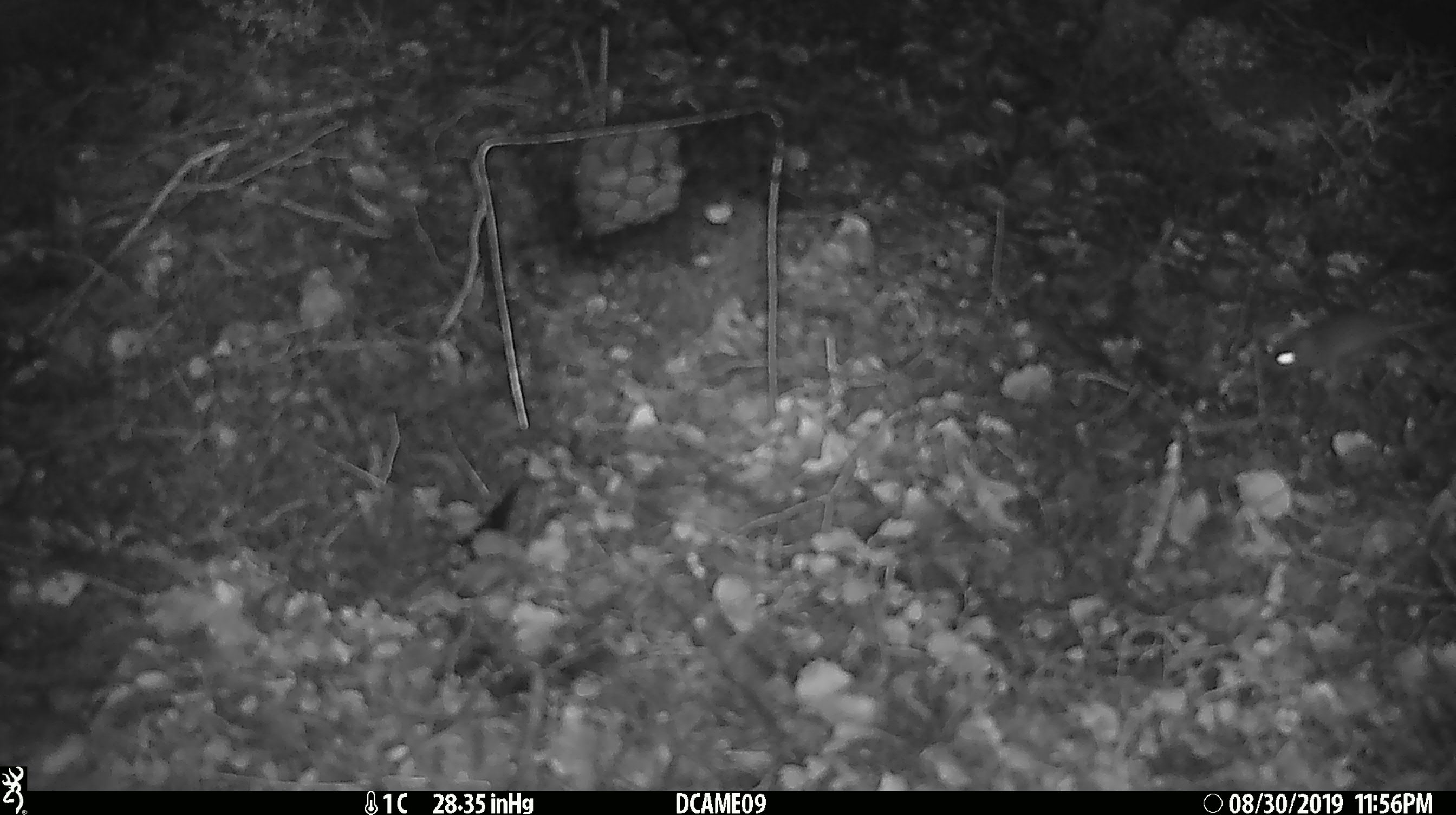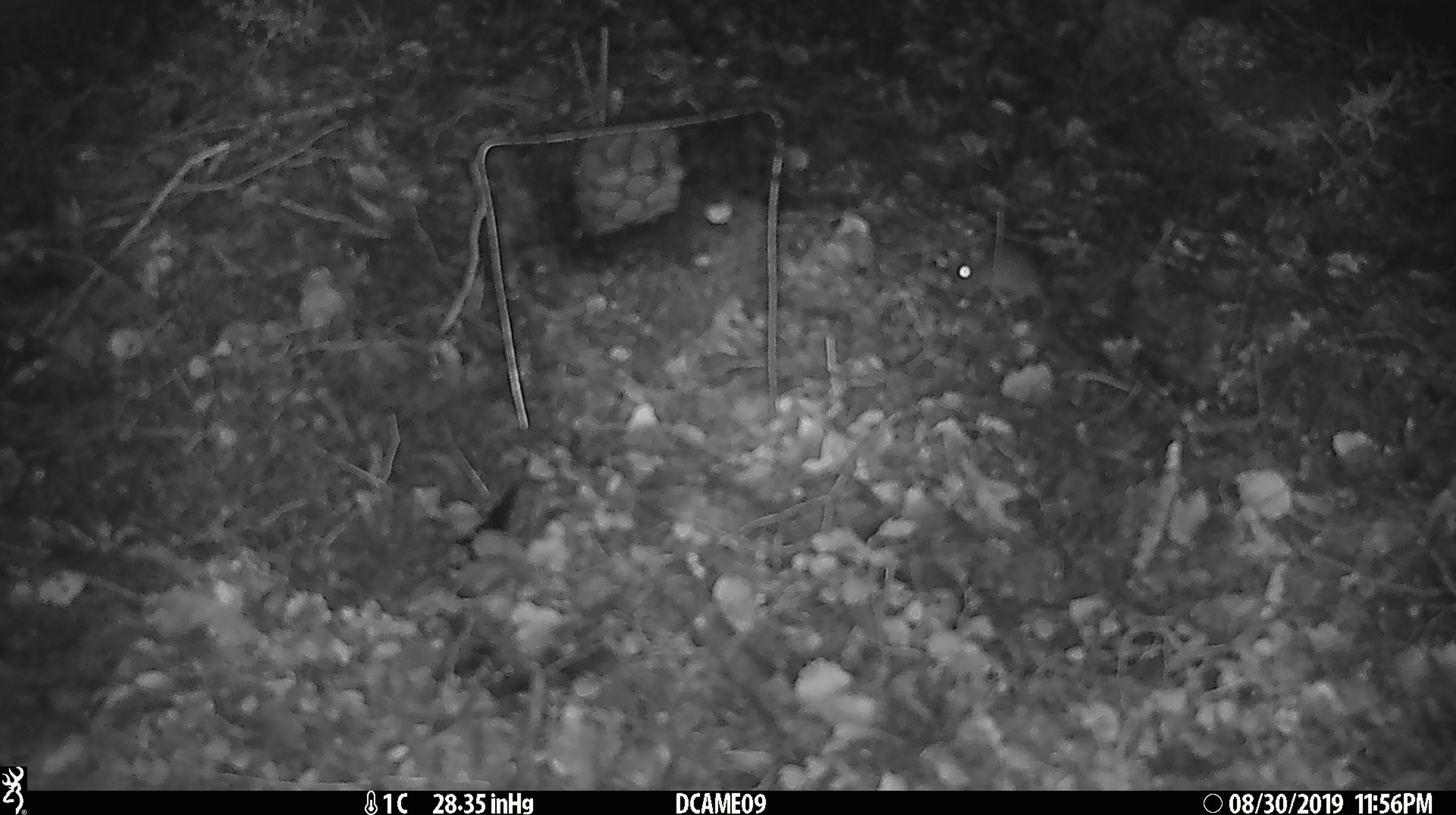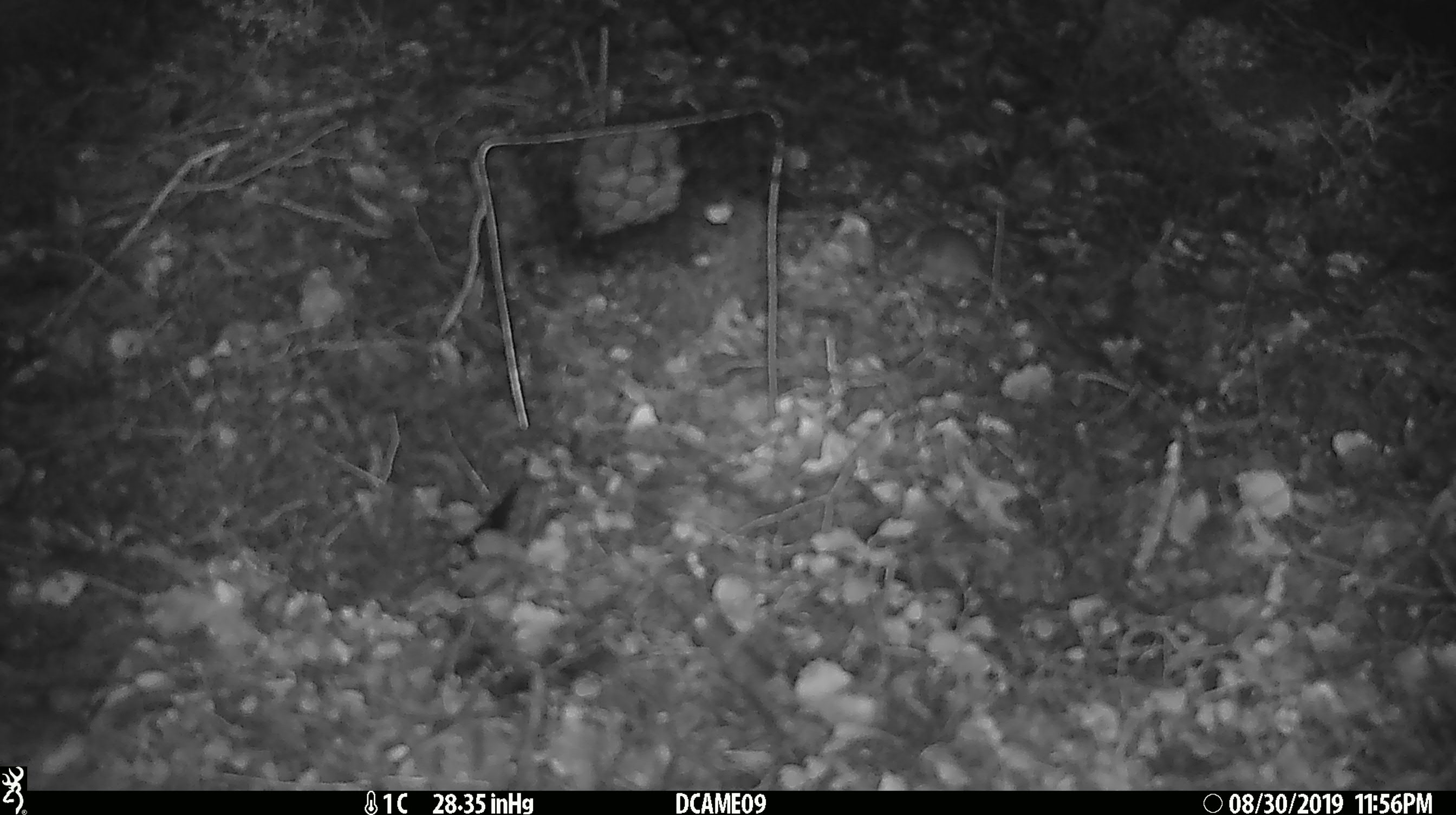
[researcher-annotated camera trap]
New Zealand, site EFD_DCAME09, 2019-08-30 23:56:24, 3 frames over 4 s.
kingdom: Animalia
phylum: Chordata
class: Mammalia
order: Rodentia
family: Muridae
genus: Mus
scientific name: Mus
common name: mouse